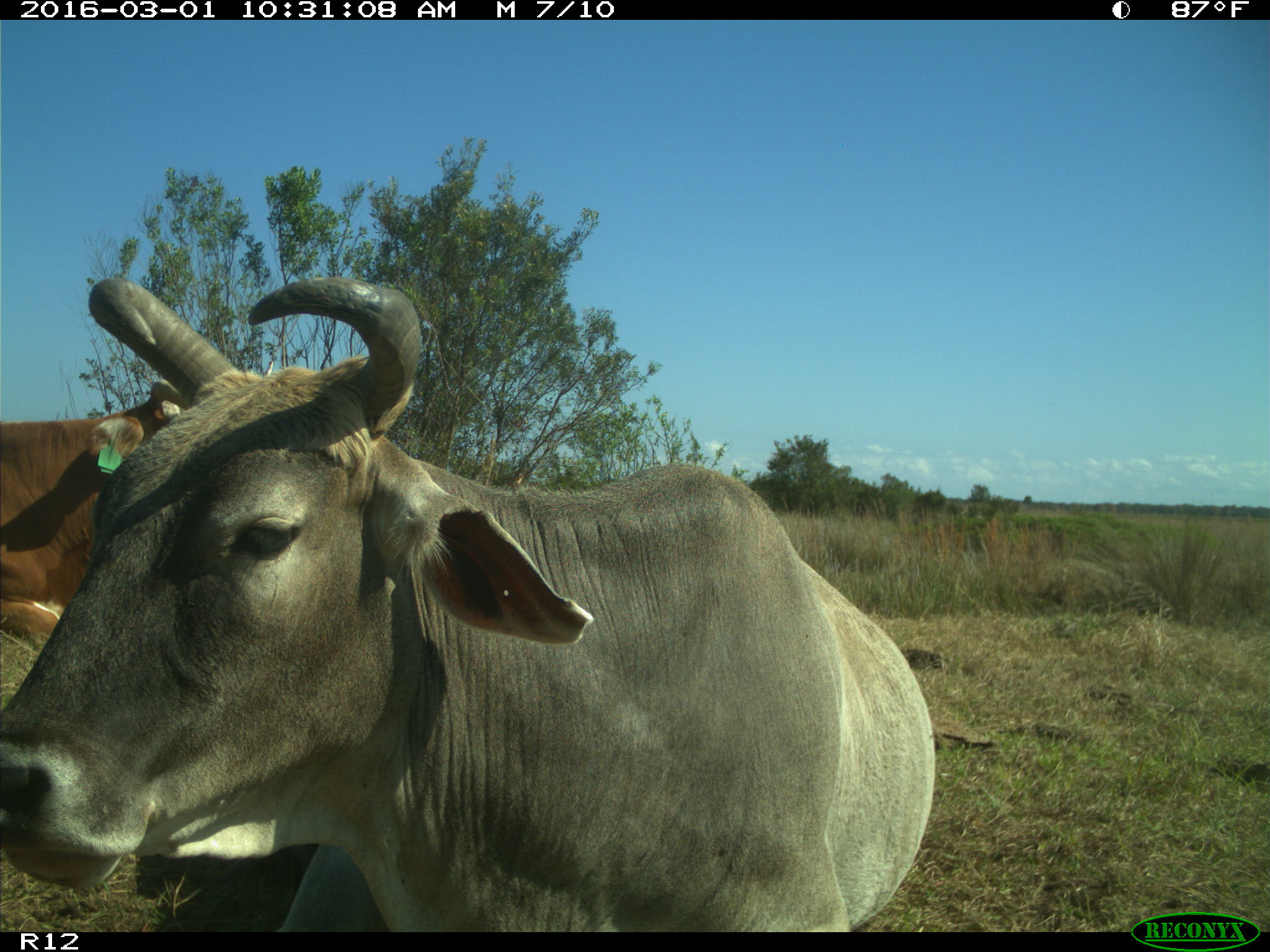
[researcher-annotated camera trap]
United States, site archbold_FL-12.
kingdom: Animalia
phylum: Chordata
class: Mammalia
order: Artiodactyla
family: Bovidae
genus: Bos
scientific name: Bos taurus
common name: domestic cow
Bos taurus (domestic cow).